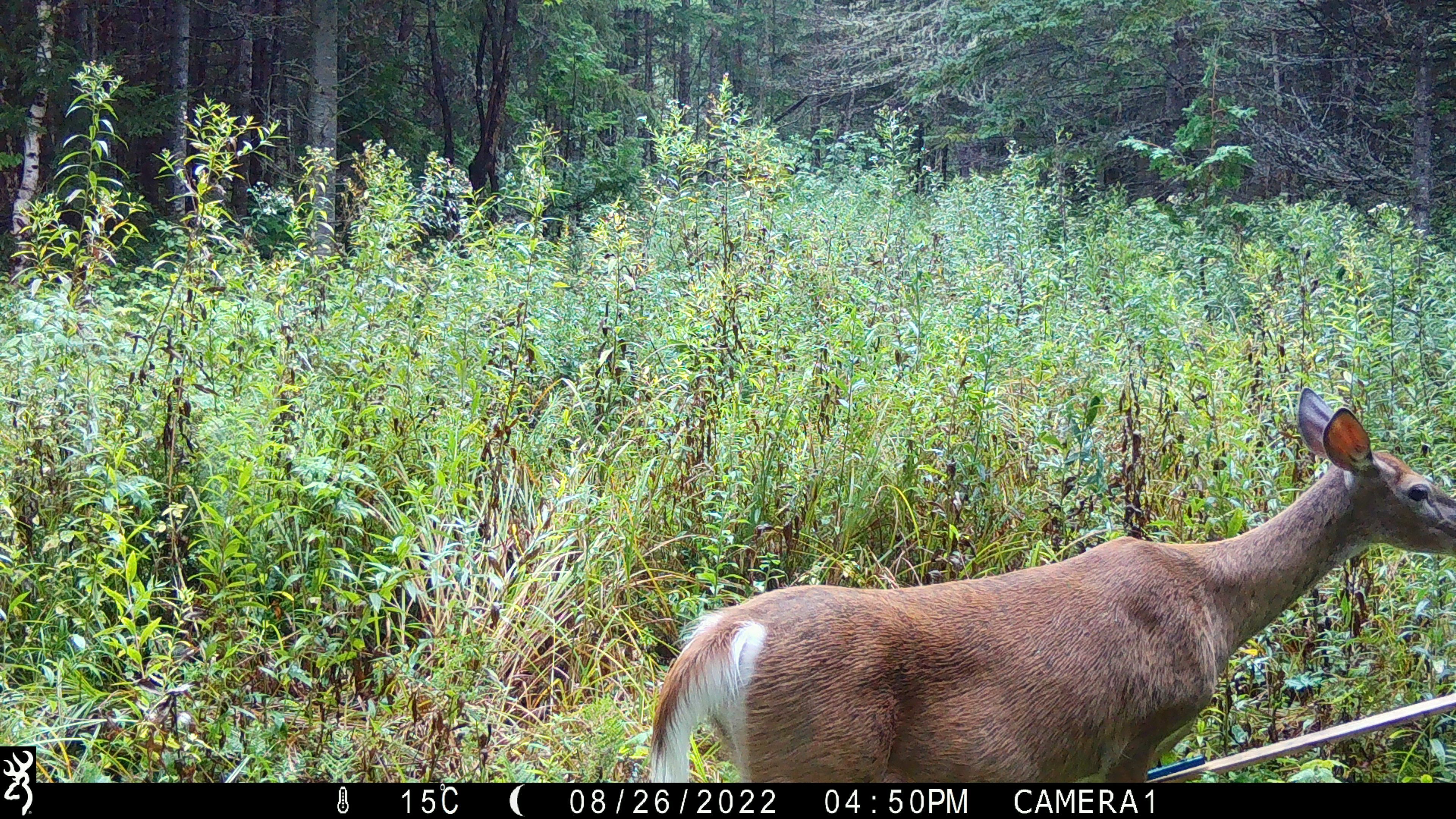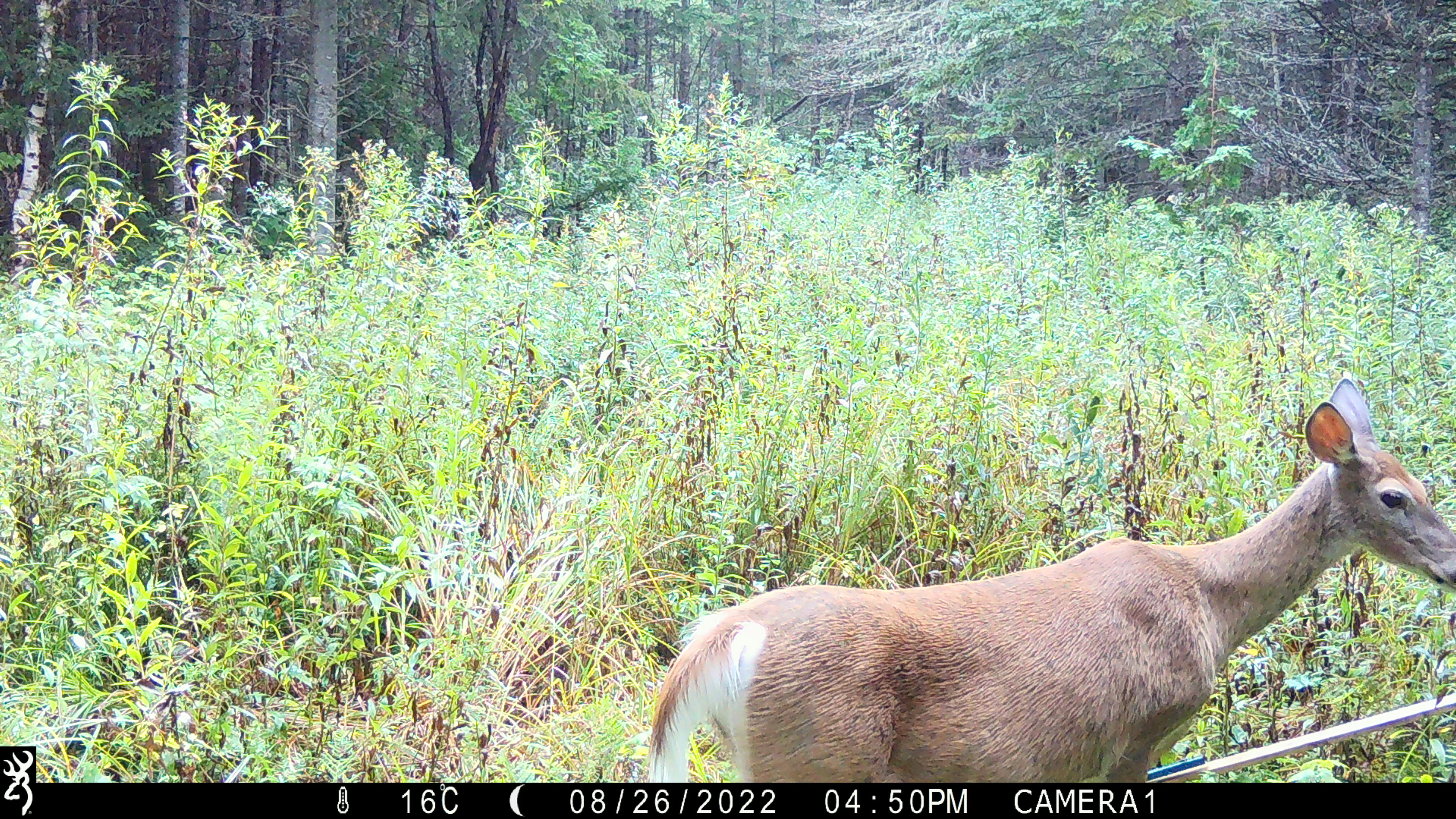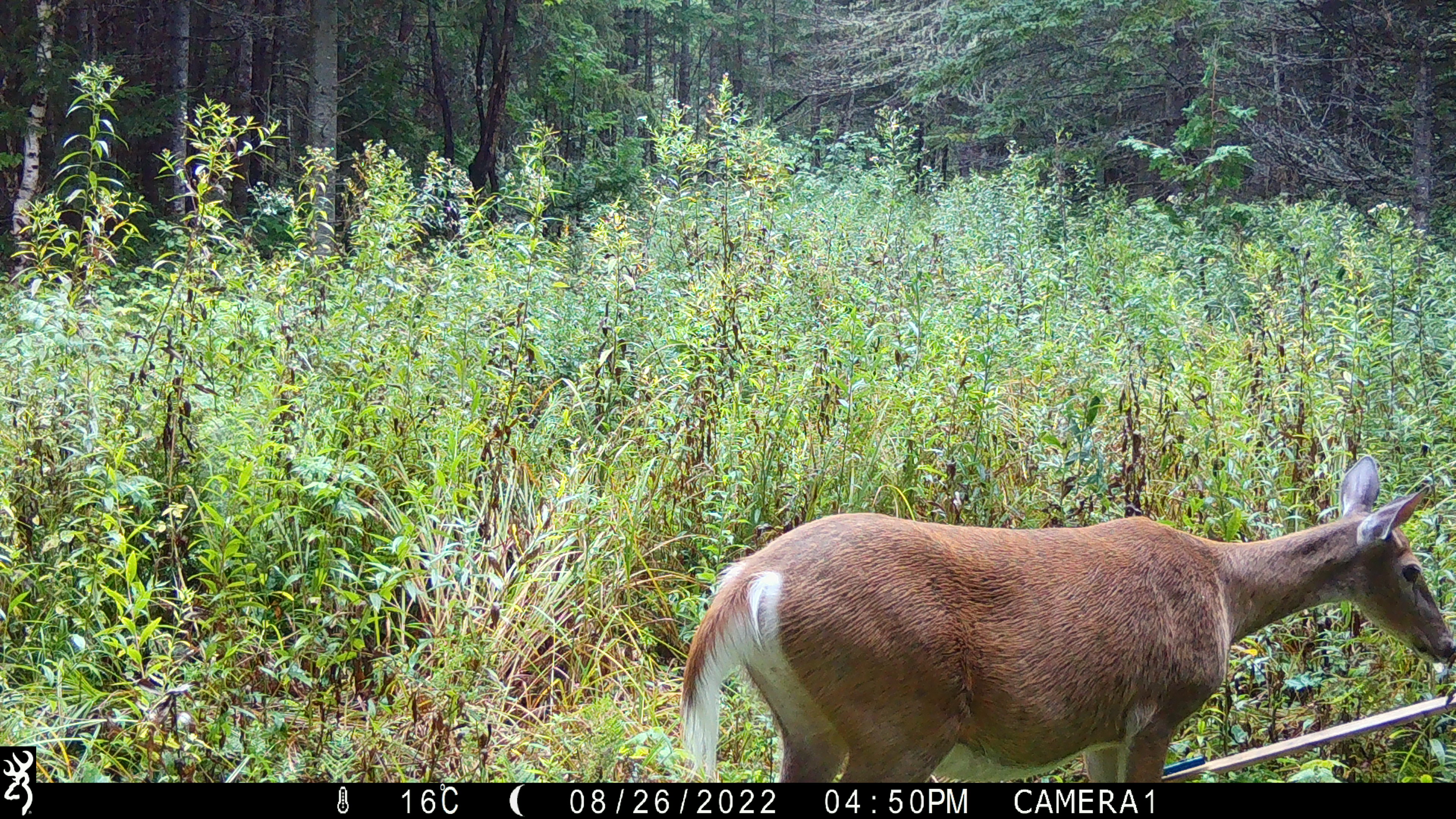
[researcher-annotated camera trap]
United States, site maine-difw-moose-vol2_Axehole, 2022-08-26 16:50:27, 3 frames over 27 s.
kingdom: Animalia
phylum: Chordata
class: Mammalia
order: Artiodactyla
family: Cervidae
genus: Odocoileus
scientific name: Odocoileus virginianus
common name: white-tailed deer